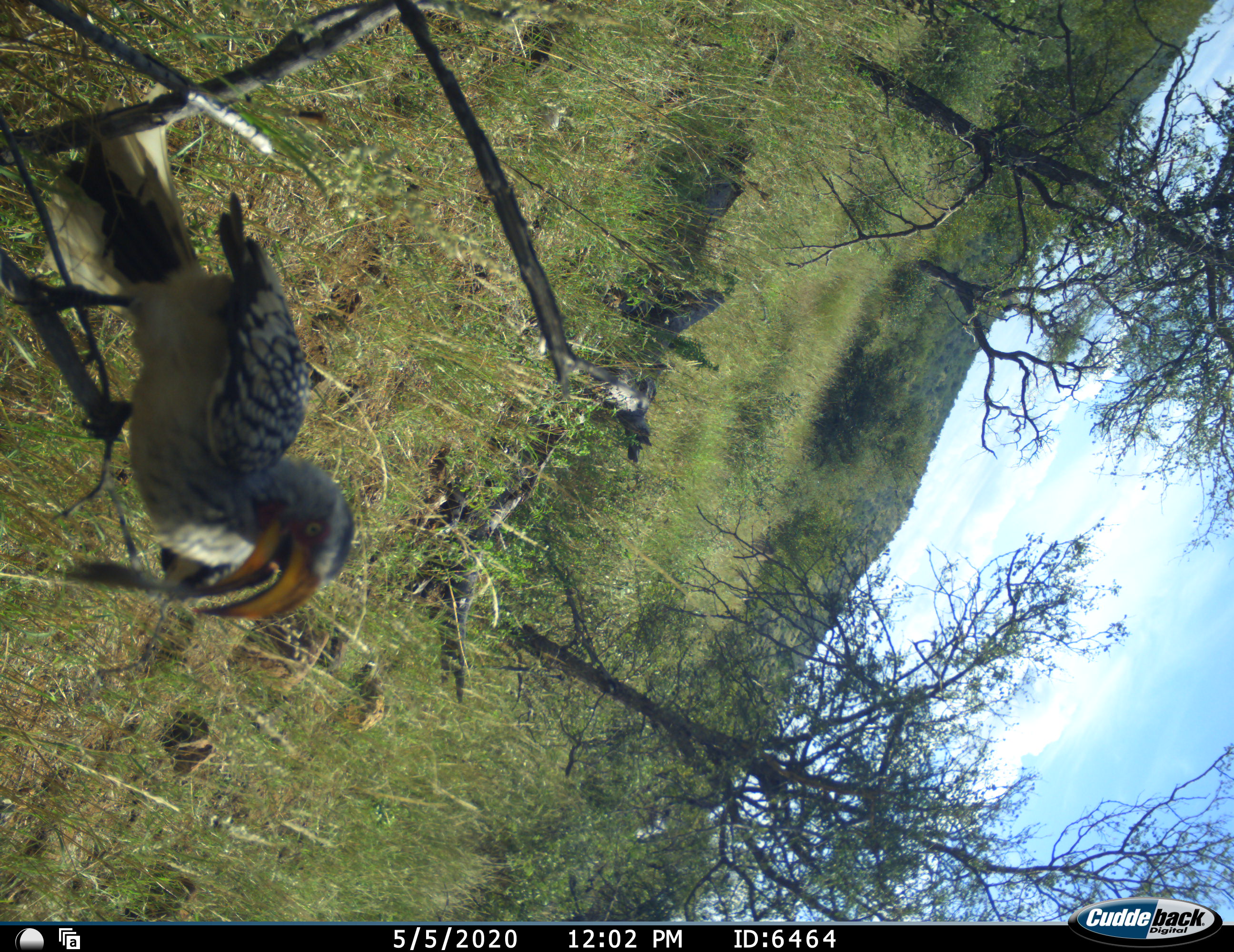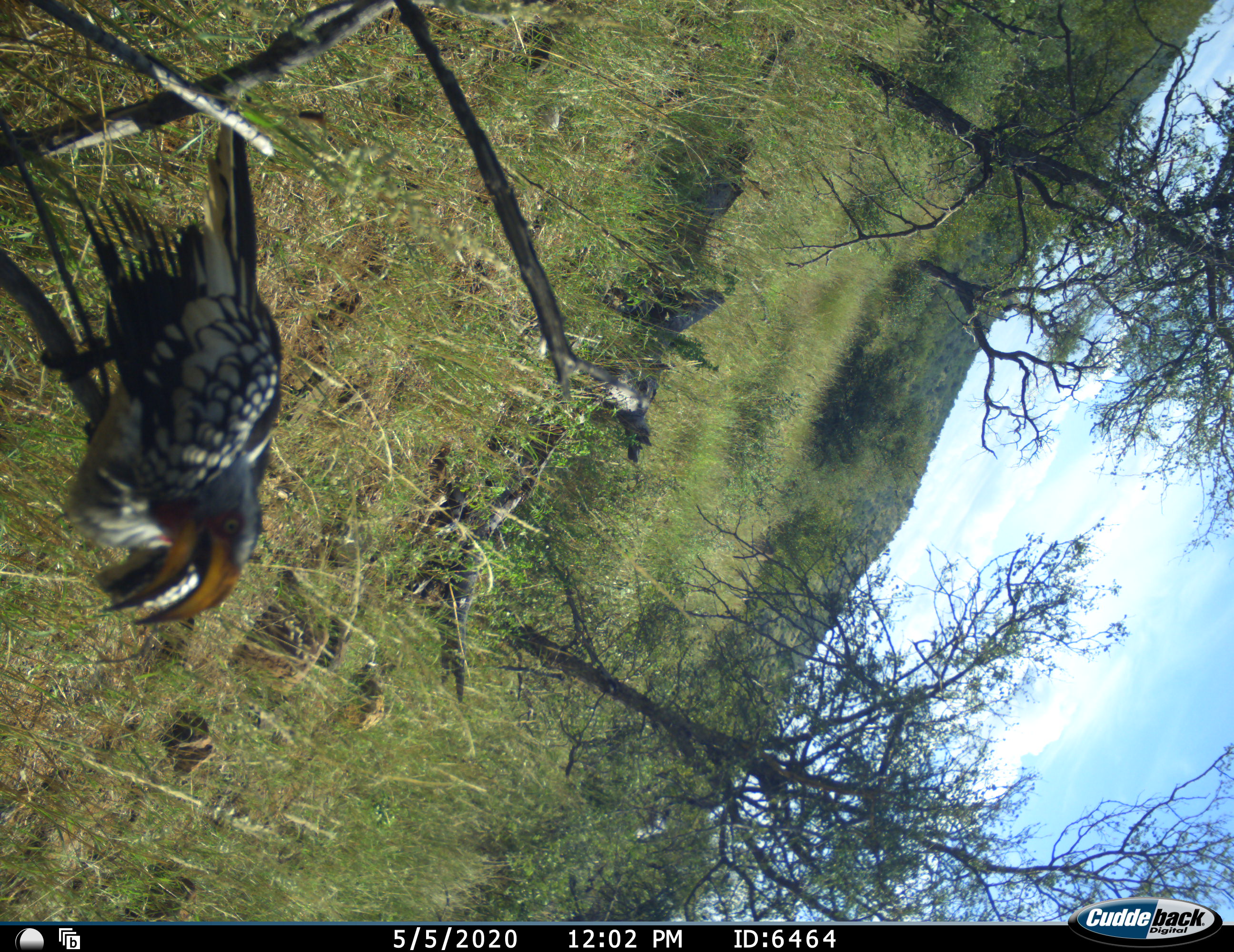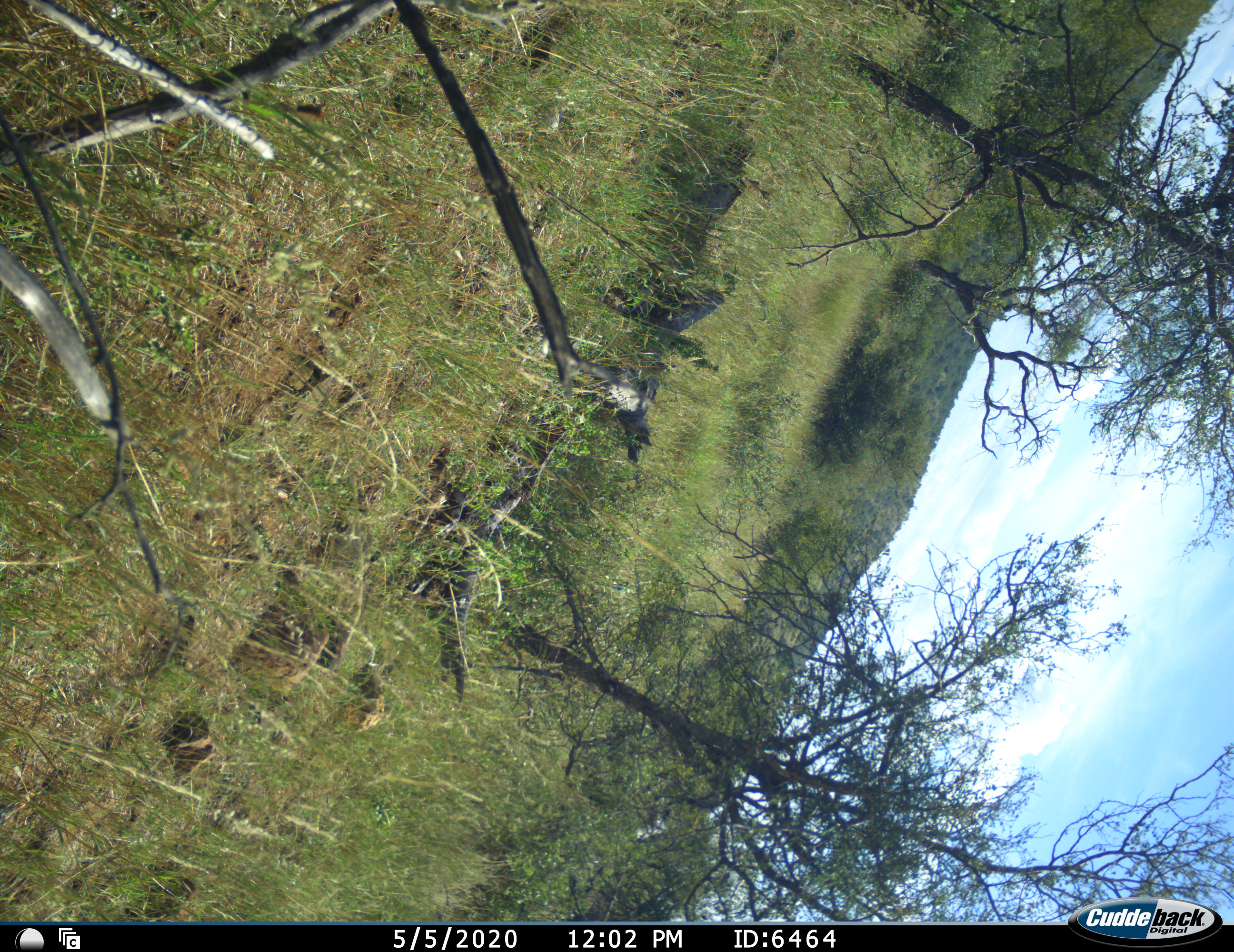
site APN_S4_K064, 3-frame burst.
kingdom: Animalia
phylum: Chordata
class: Aves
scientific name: Aves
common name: bird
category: birdother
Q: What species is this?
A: Birdother (bird) (Aves).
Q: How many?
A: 1.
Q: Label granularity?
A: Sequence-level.